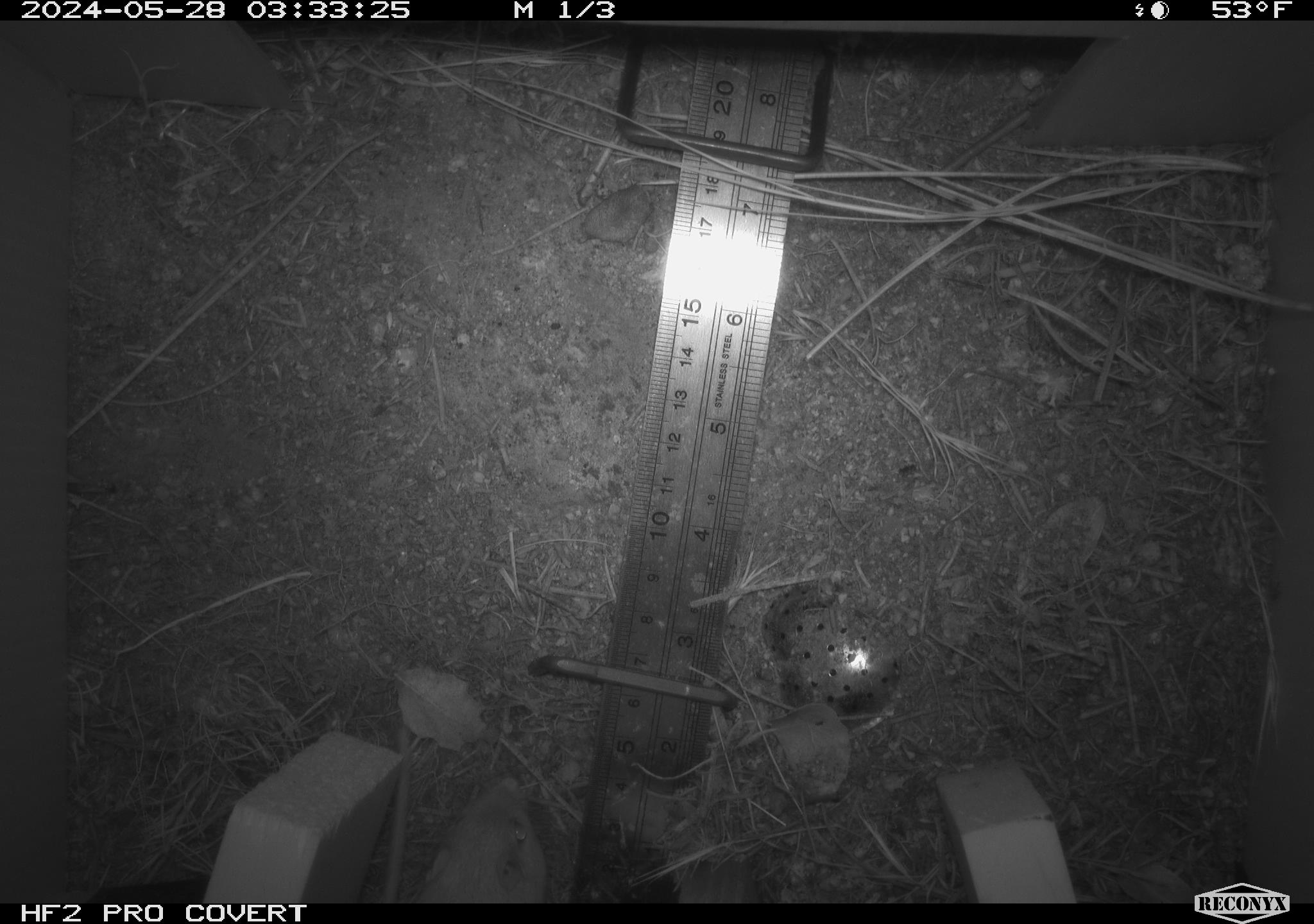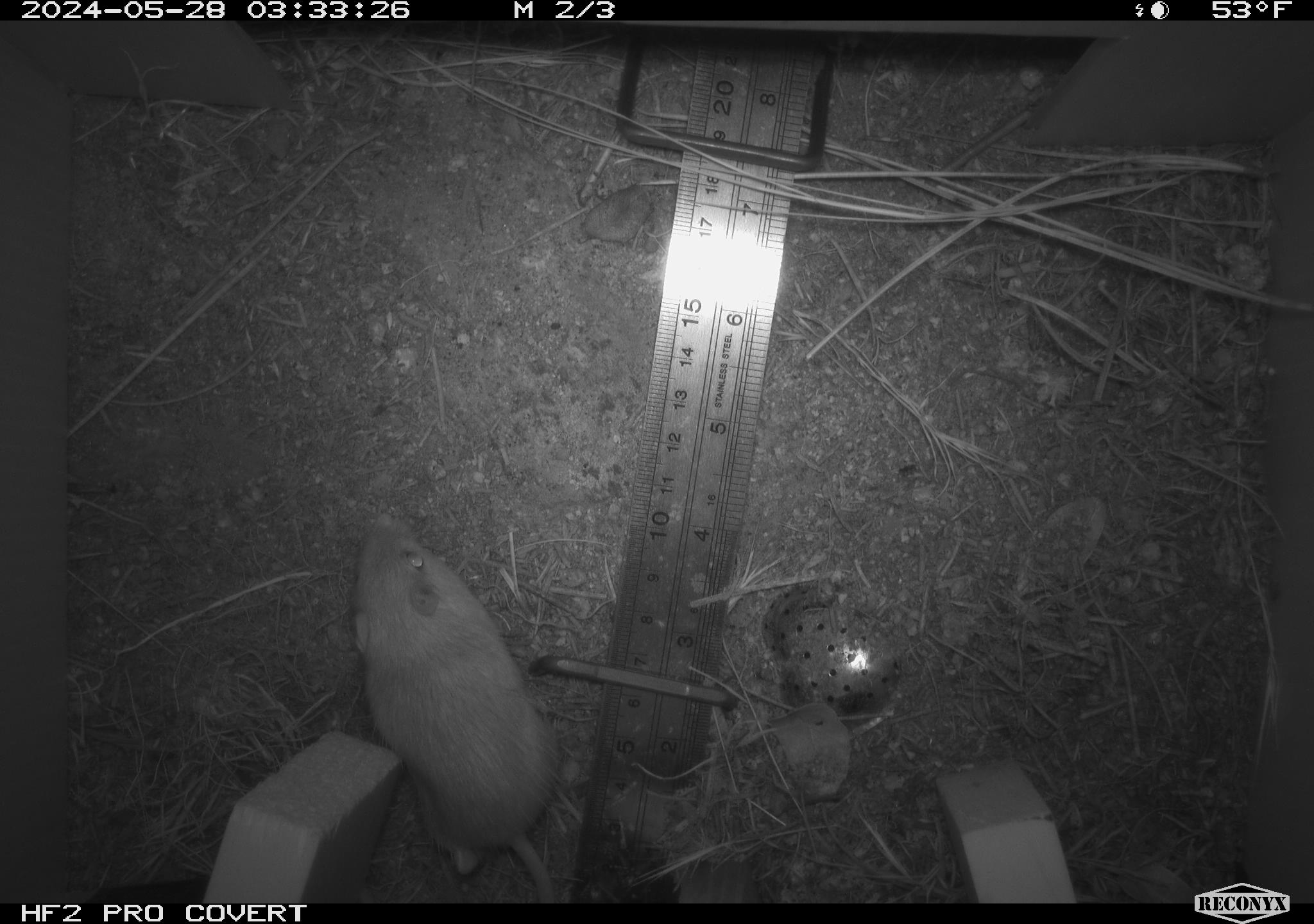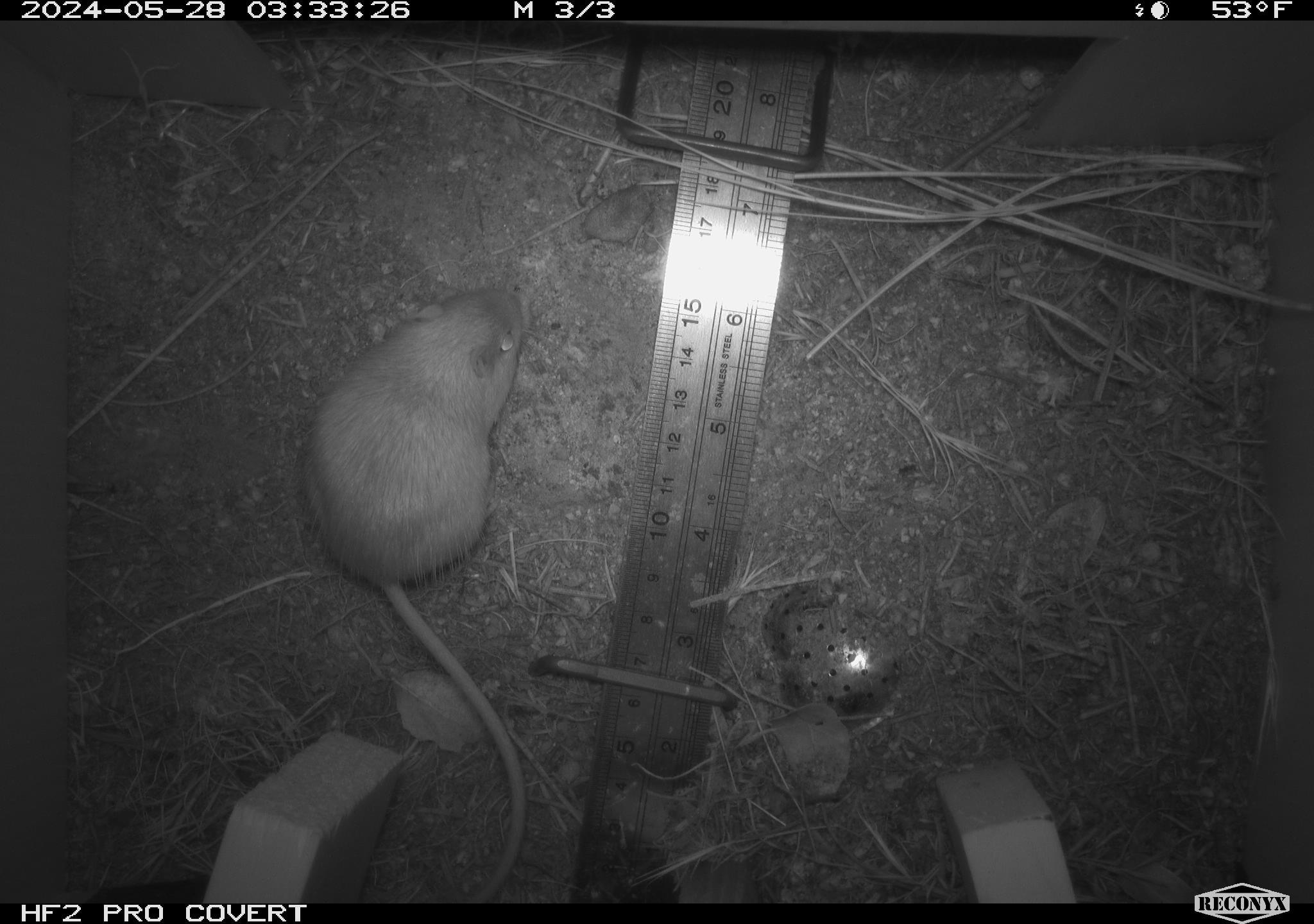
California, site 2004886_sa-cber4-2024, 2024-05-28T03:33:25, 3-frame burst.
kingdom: Animalia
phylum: Chordata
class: Mammalia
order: Rodentia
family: Heteromyidae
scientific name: Heteromyidae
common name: kangaroo rats and pocket mice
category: heteromyidae family